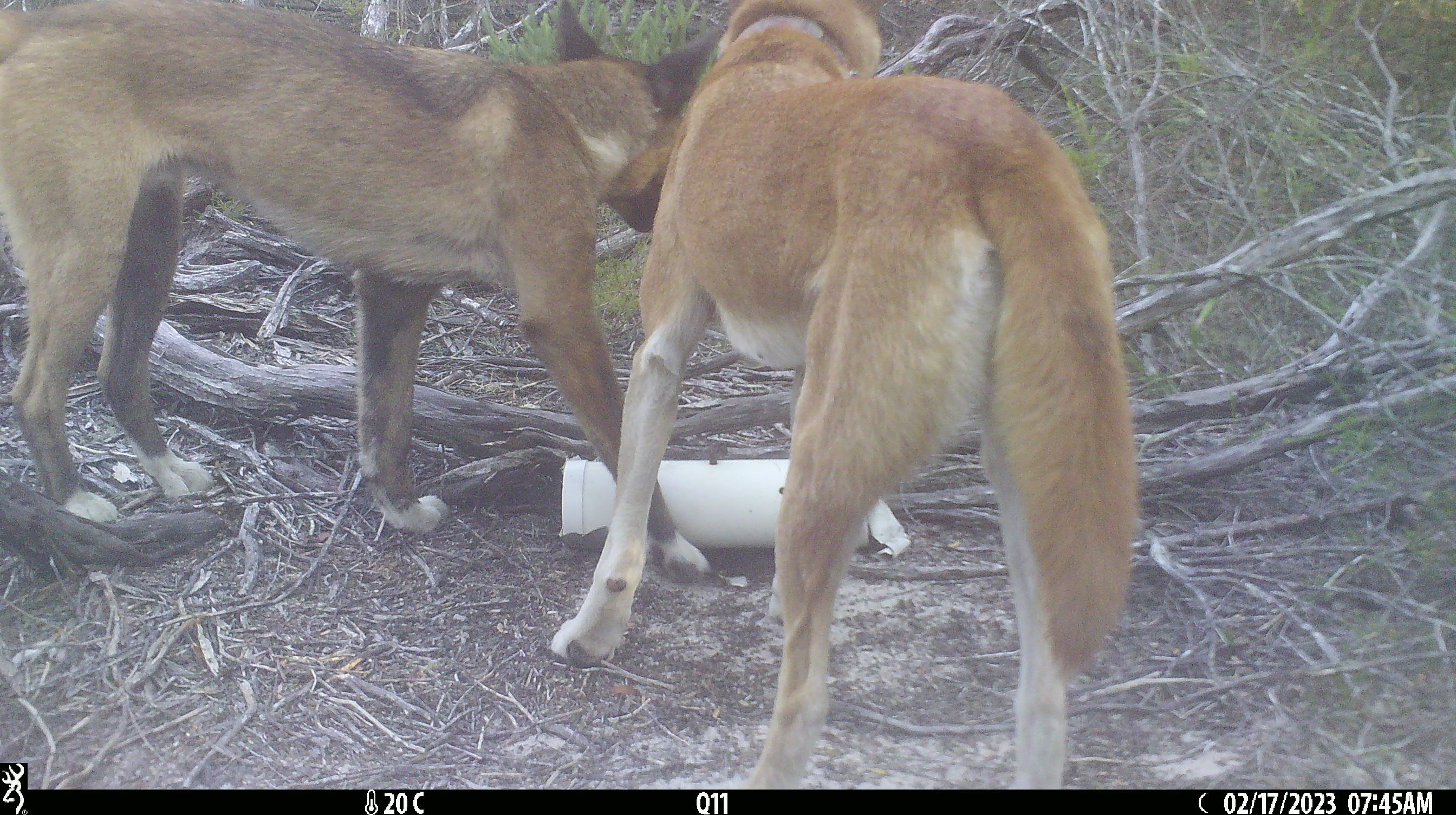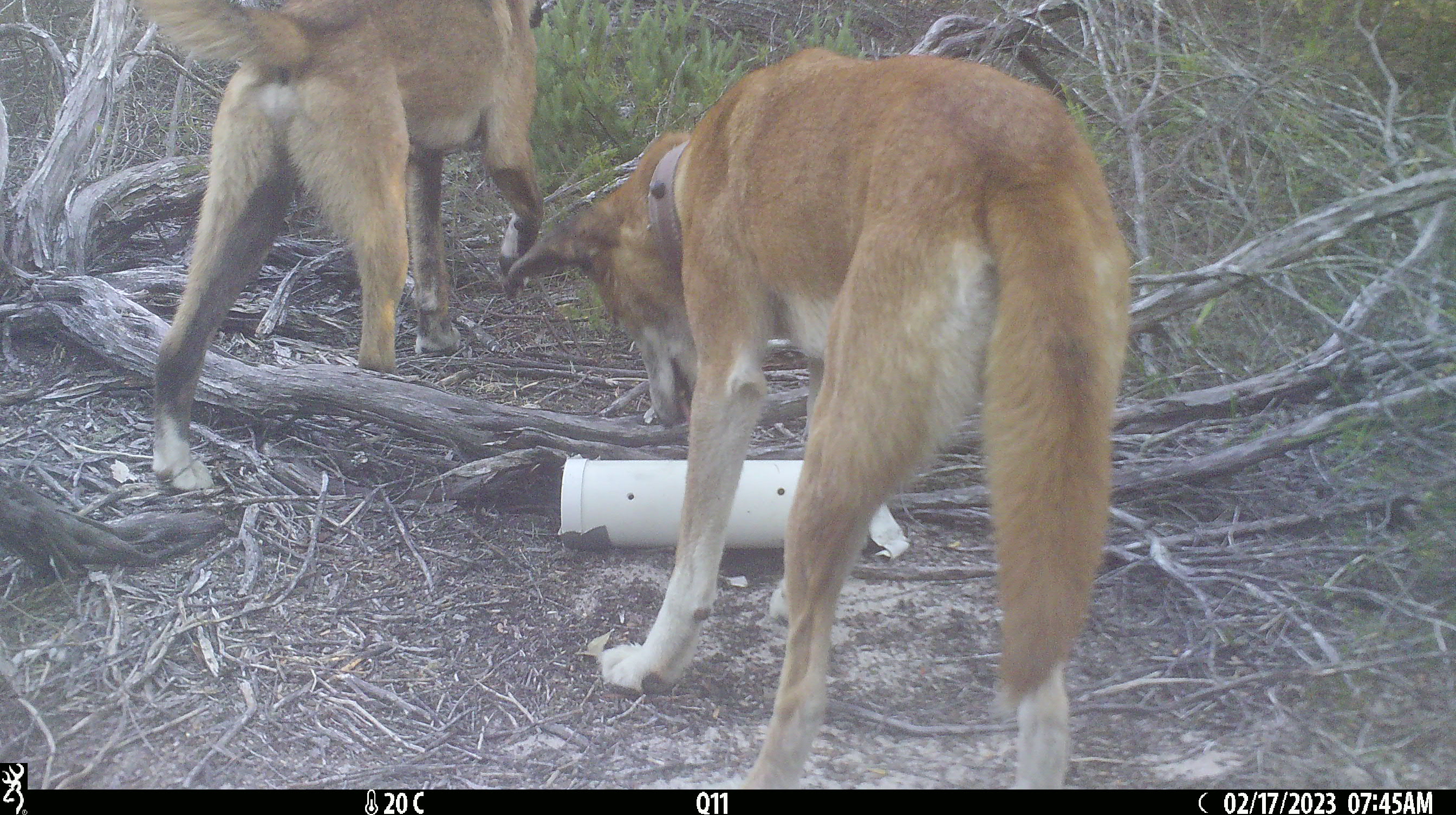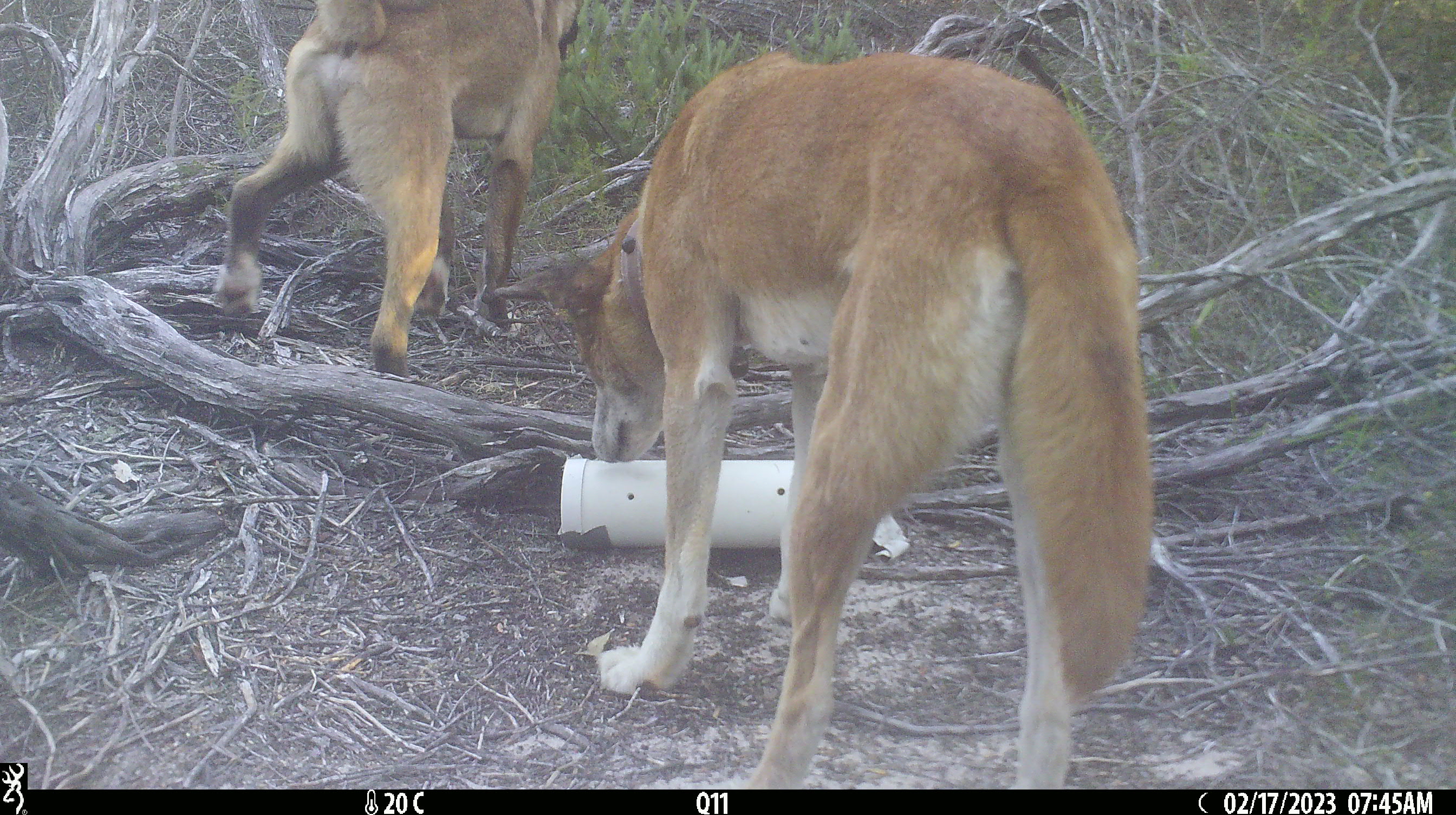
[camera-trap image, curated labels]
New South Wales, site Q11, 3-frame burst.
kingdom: Animalia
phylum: Chordata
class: Mammalia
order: Carnivora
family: Canidae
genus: Canis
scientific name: Canis familiaris dingo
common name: dingo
Dingo (Canis familiaris dingo).